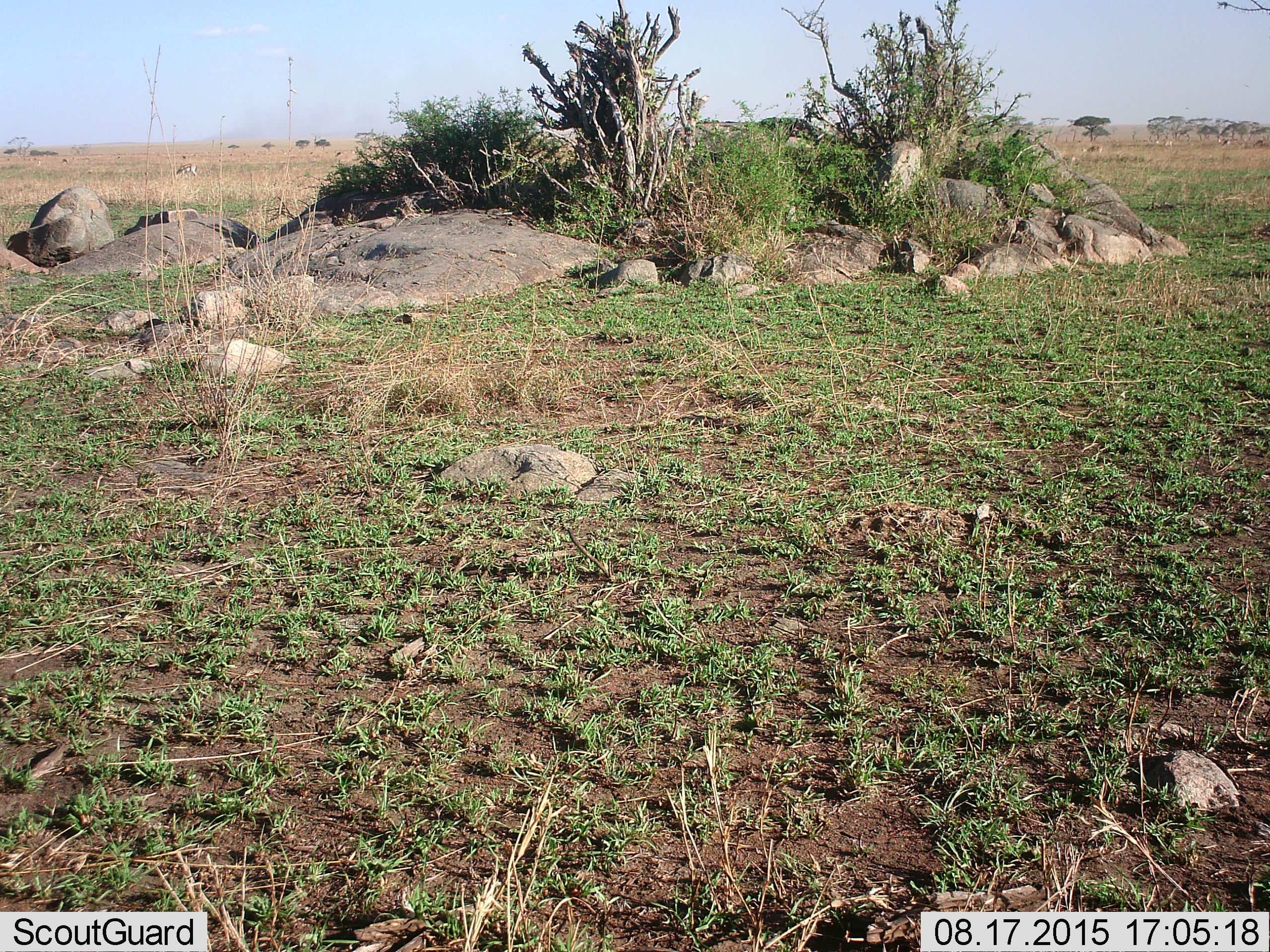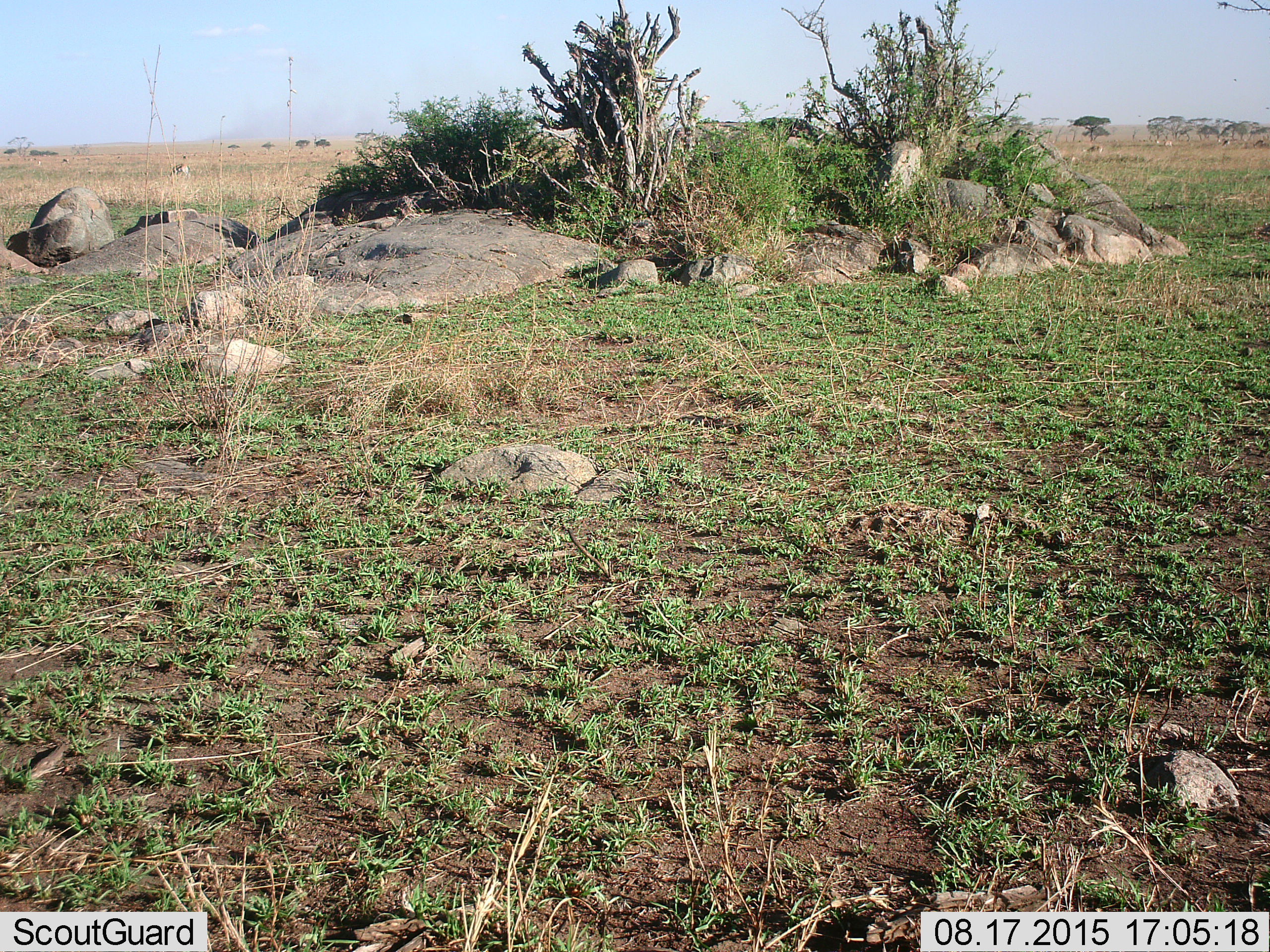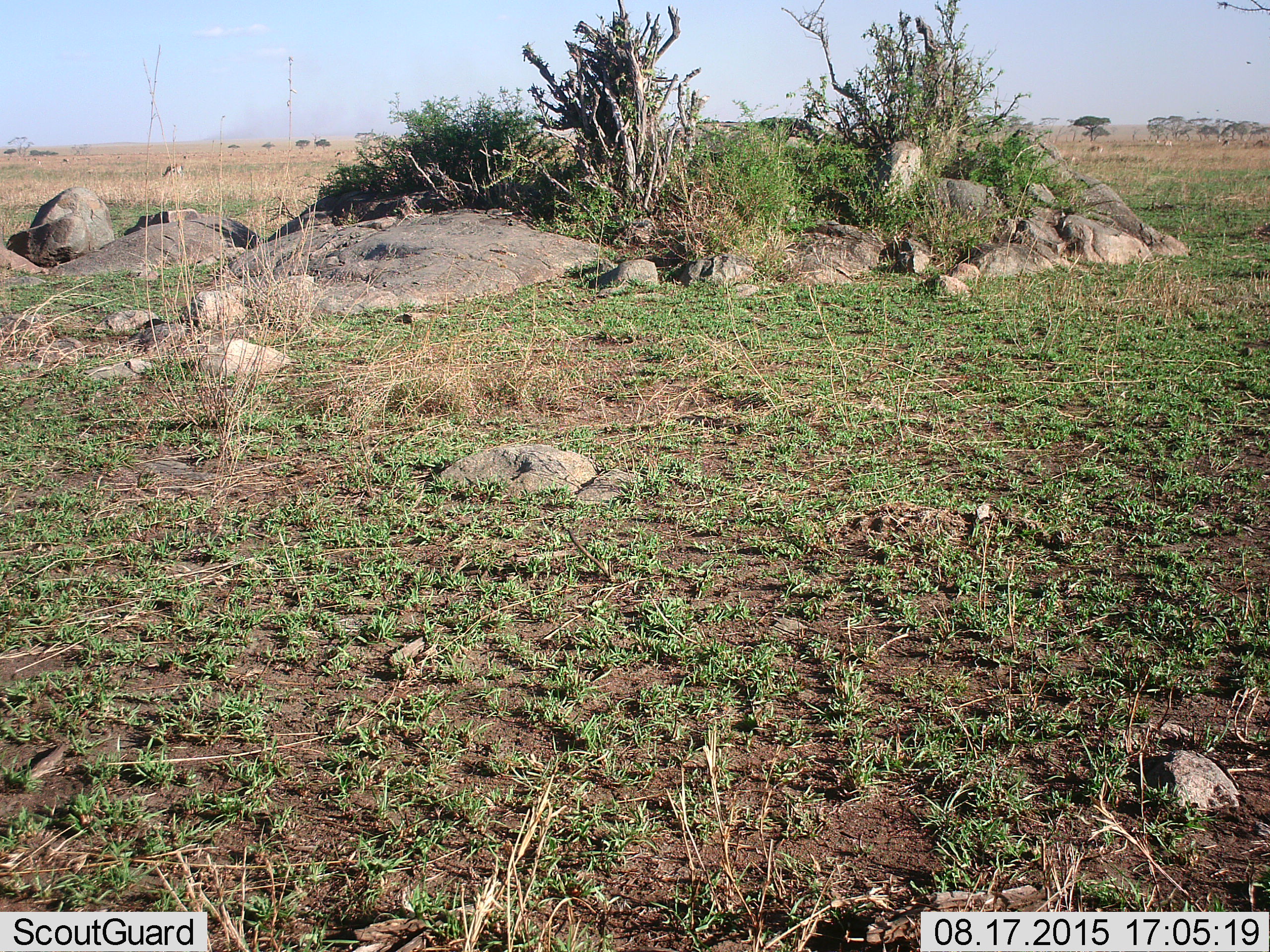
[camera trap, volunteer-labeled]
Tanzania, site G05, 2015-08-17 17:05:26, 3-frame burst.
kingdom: Animalia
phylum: Chordata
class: Mammalia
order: Artiodactyla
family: Bovidae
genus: Eudorcas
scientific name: Eudorcas thomsonii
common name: thomson's gazelle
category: gazellethomsons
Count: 6.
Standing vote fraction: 38%.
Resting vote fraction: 0%.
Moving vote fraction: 38%.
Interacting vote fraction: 0%.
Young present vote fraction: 0%.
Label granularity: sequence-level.